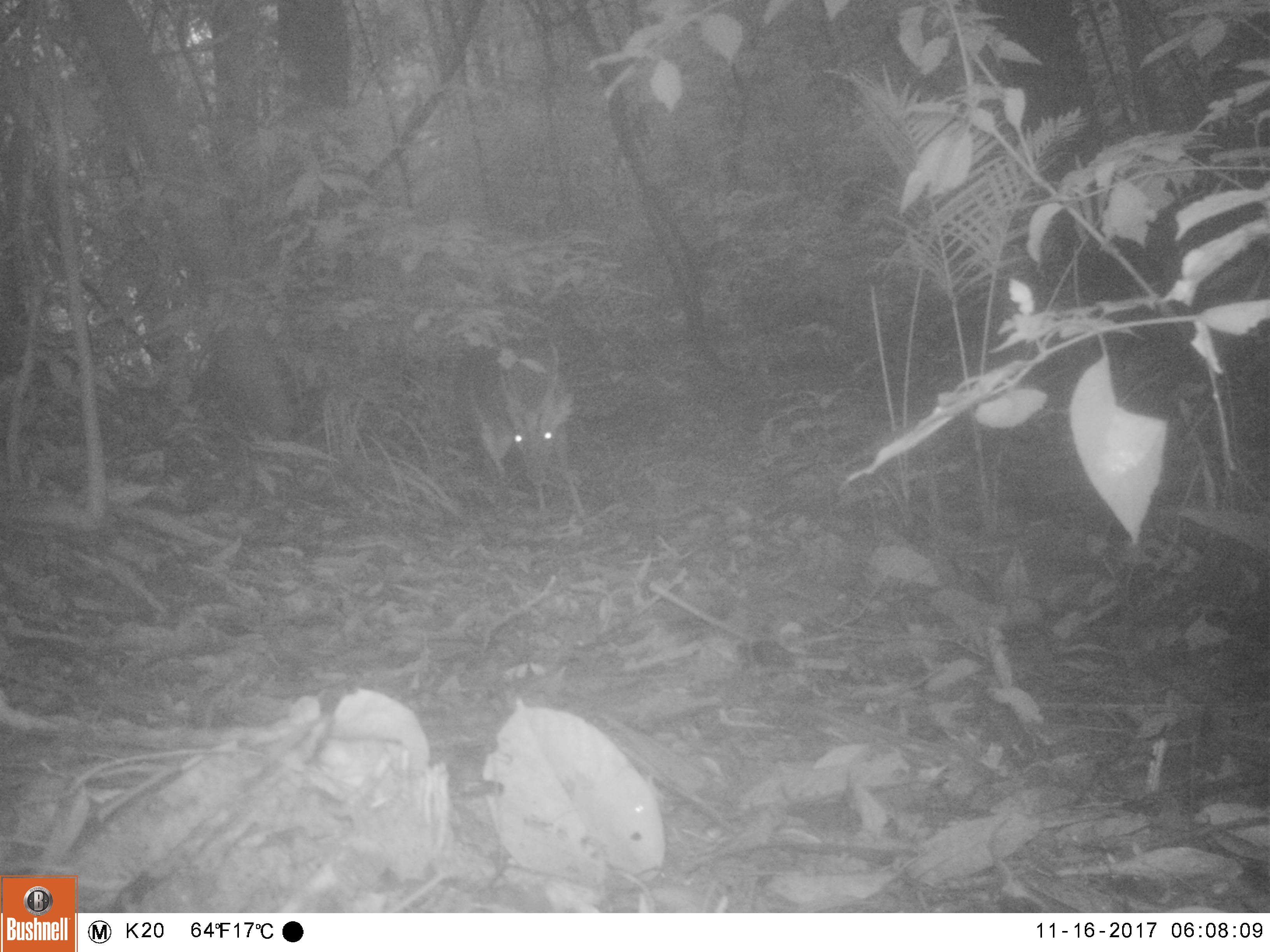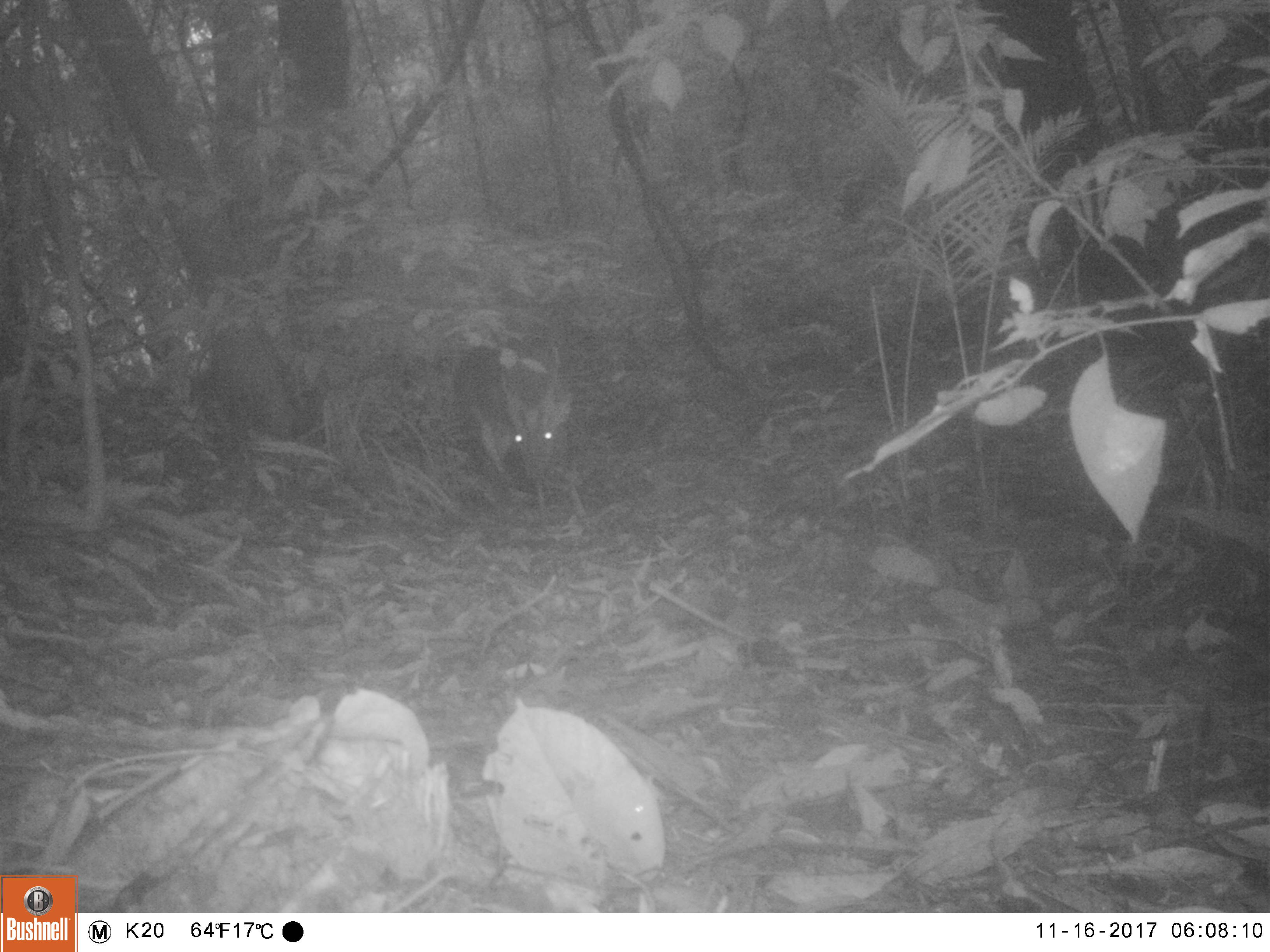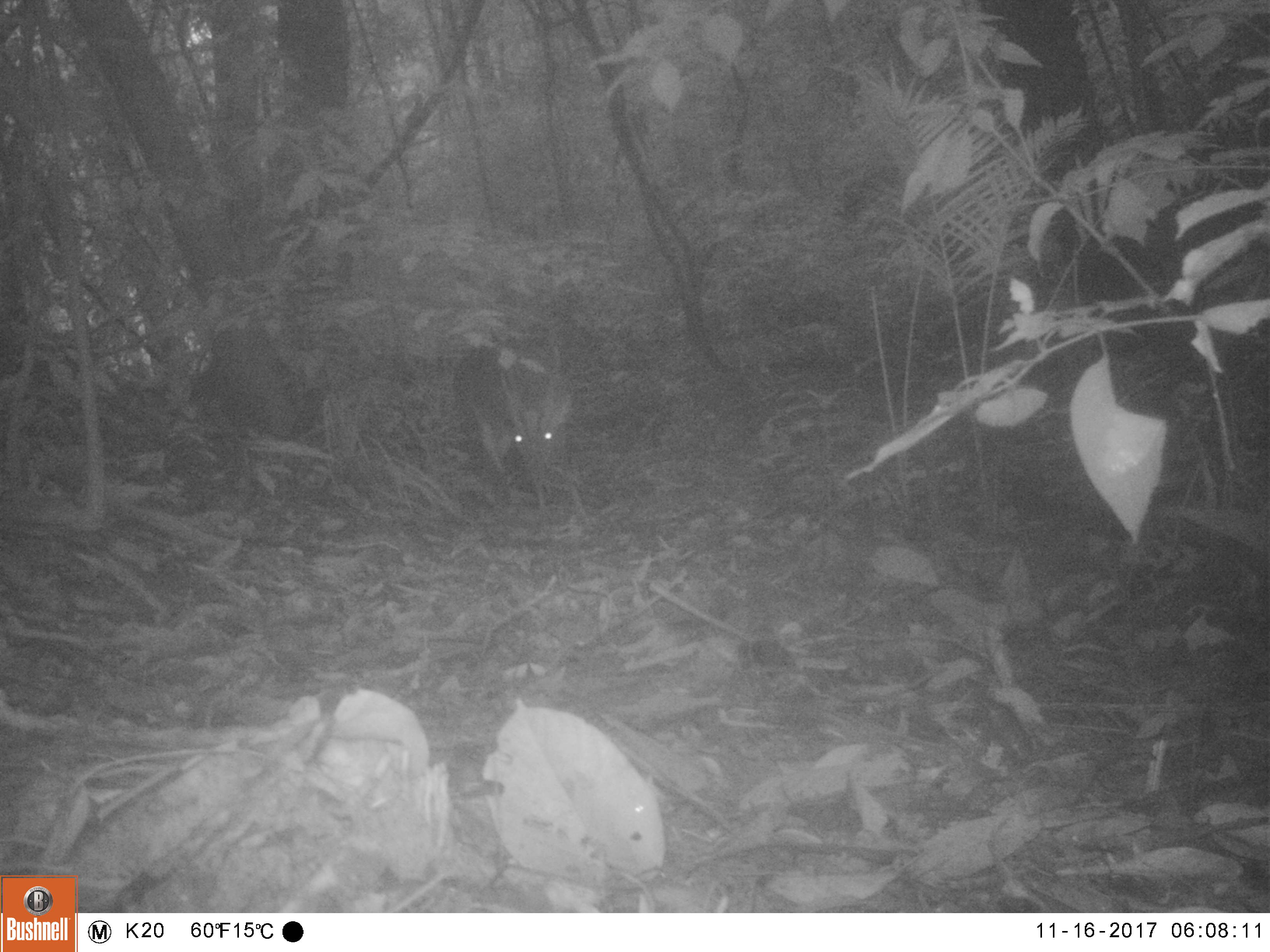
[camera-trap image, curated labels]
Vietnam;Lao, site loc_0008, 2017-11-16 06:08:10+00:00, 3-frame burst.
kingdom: Animalia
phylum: Chordata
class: Mammalia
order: Artiodactyla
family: Cervidae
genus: Muntiacus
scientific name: Muntiacus vuquangensis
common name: large-antlered muntjac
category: large antlered muntjac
Large antlered muntjac (large-antlered muntjac) (Muntiacus vuquangensis). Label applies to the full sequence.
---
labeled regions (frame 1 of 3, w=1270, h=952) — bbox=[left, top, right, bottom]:
large antlered muntjac: bbox=[455, 331, 585, 517]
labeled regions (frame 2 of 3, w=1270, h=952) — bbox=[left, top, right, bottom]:
large antlered muntjac: bbox=[454, 339, 586, 518]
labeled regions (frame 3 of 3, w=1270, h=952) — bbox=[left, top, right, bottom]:
large antlered muntjac: bbox=[454, 335, 587, 520]